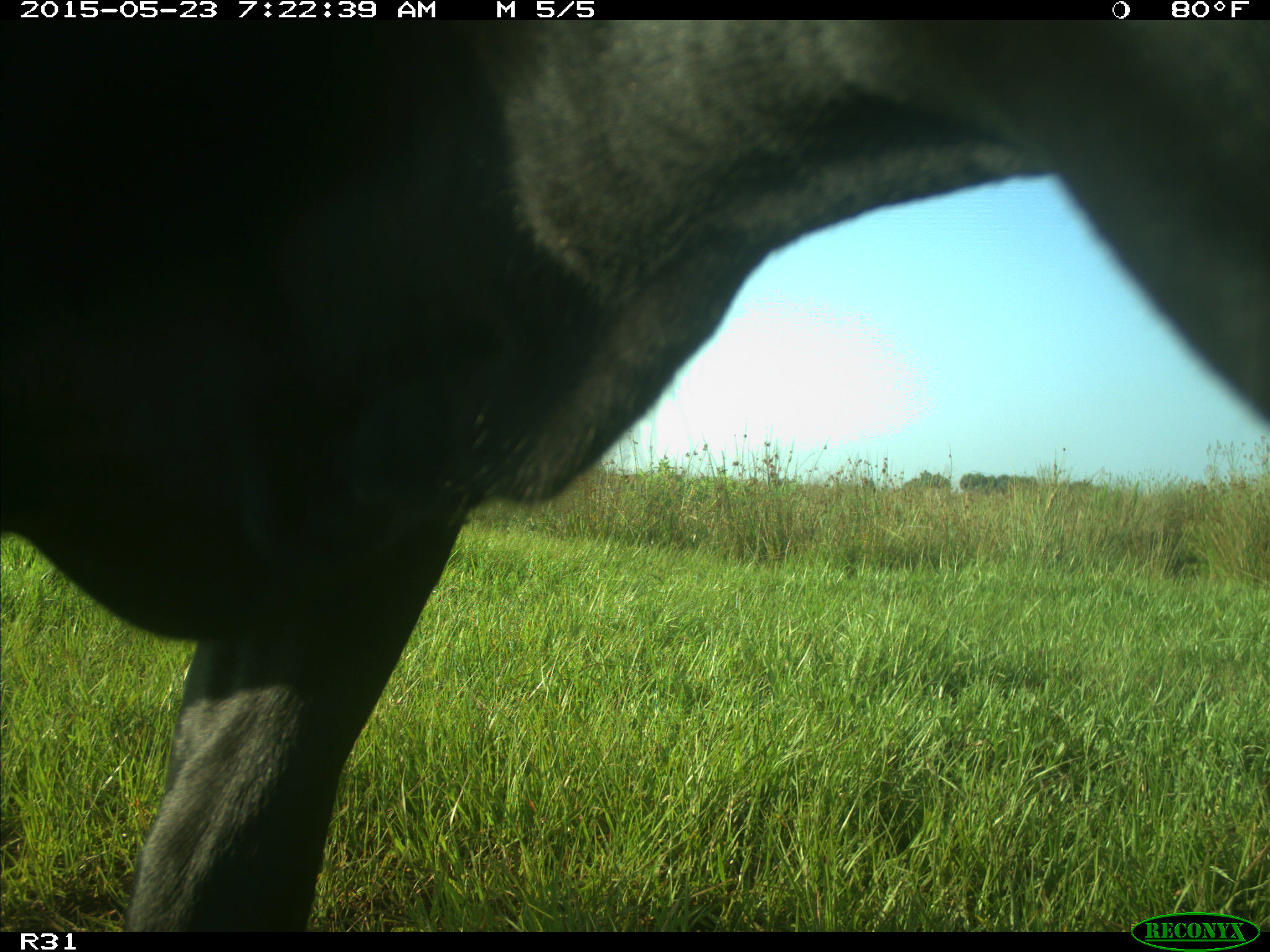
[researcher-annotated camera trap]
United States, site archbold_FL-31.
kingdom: Animalia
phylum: Chordata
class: Mammalia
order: Artiodactyla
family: Bovidae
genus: Bos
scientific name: Bos taurus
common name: domestic cow